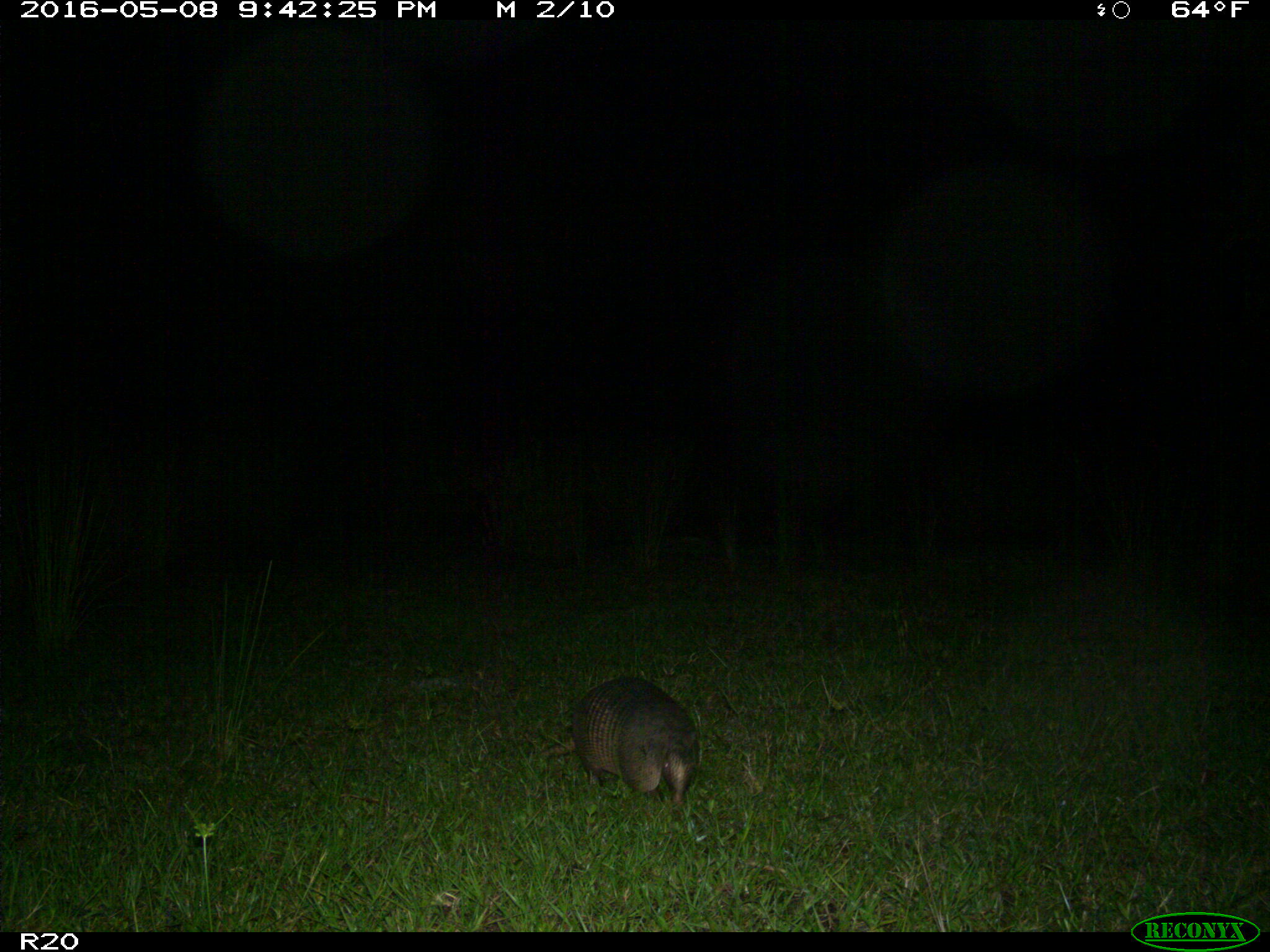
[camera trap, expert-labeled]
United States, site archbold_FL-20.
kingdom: Animalia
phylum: Chordata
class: Mammalia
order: Cingulata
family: Dasypodidae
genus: Dasypus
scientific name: Dasypus novemcinctus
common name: nine-banded armadillo